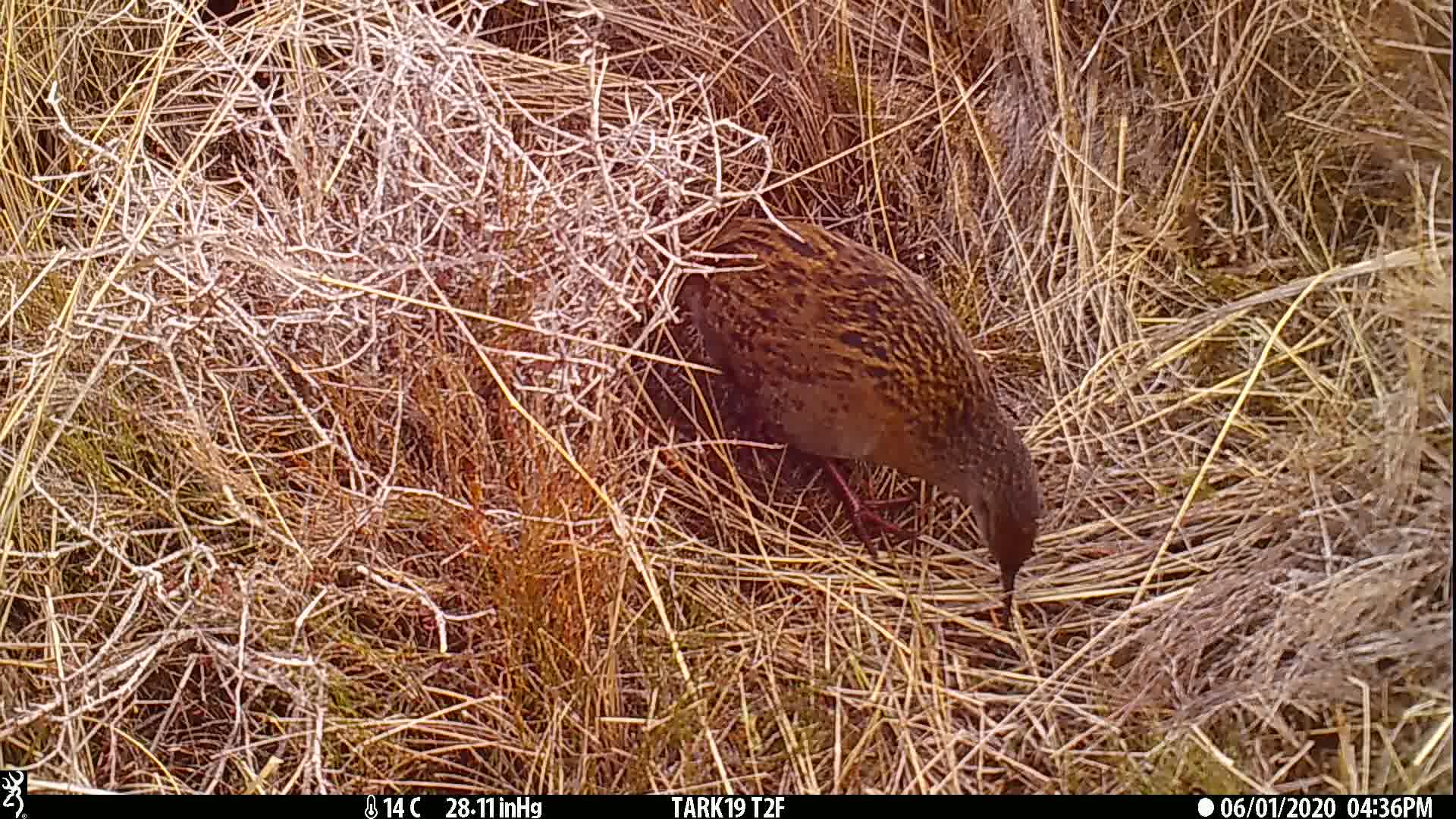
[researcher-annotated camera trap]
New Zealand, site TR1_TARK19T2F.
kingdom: Animalia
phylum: Chordata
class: Aves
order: Gruiformes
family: Rallidae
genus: Gallirallus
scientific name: Gallirallus australis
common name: weka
Weka (Gallirallus australis).